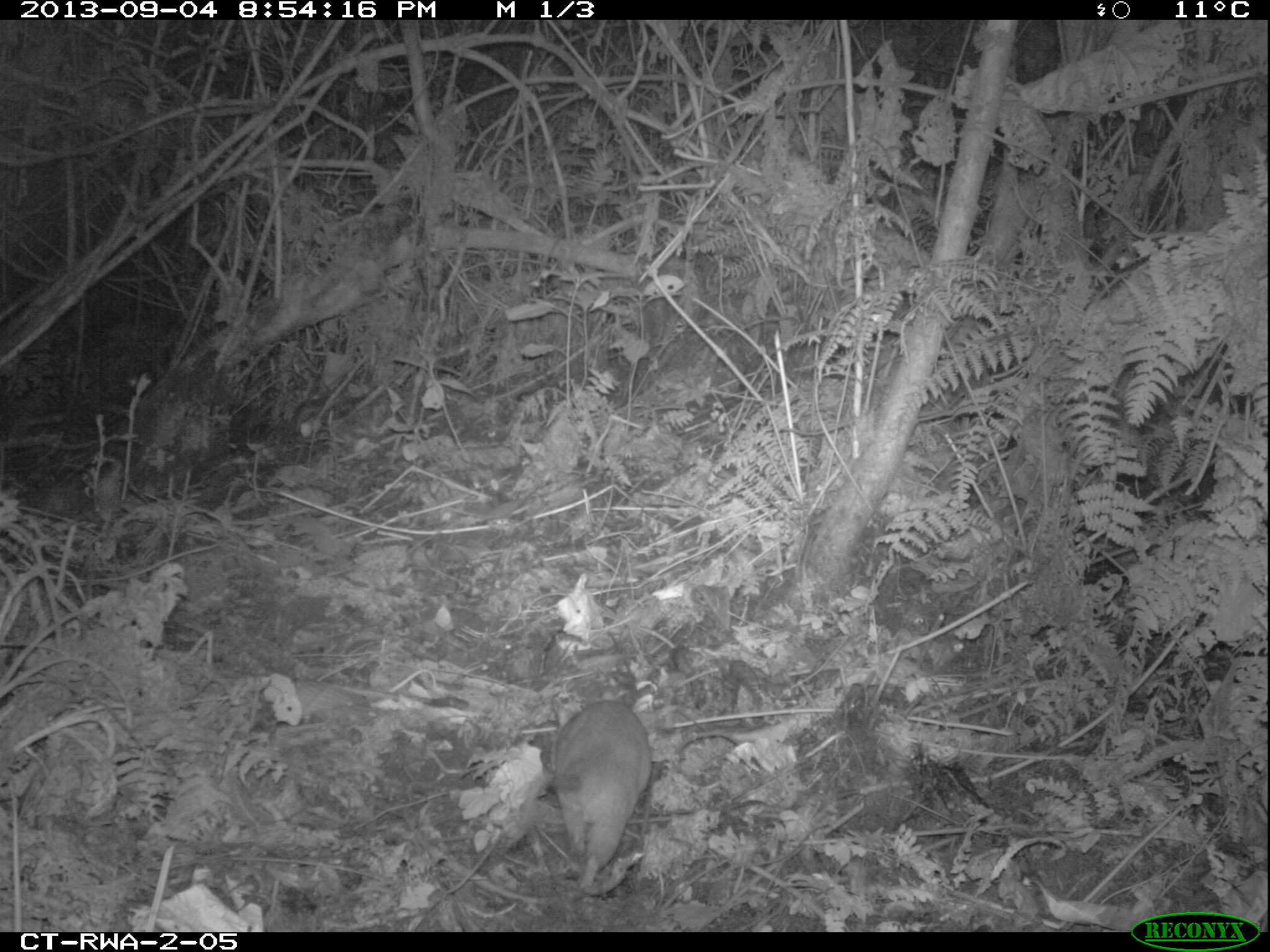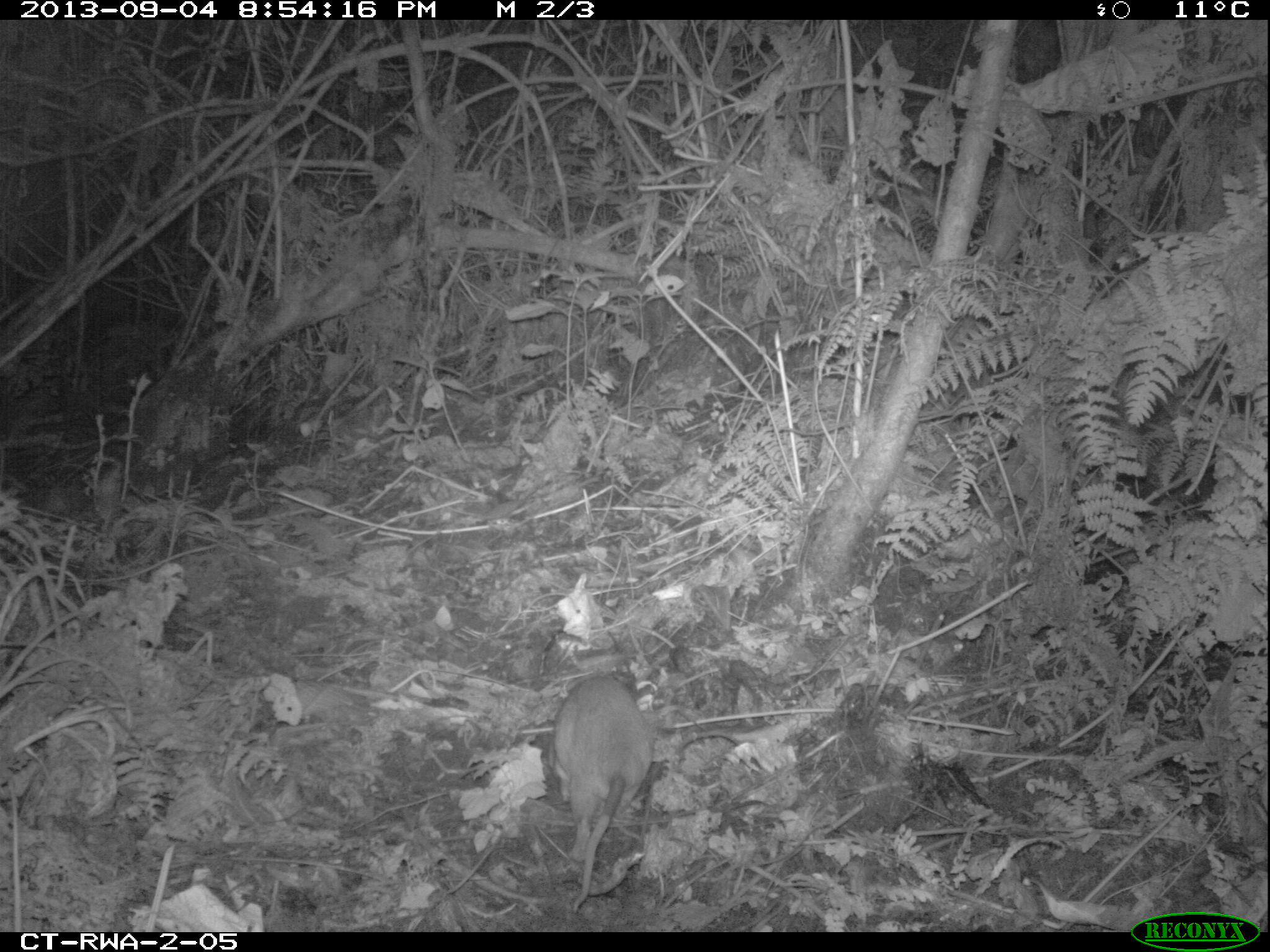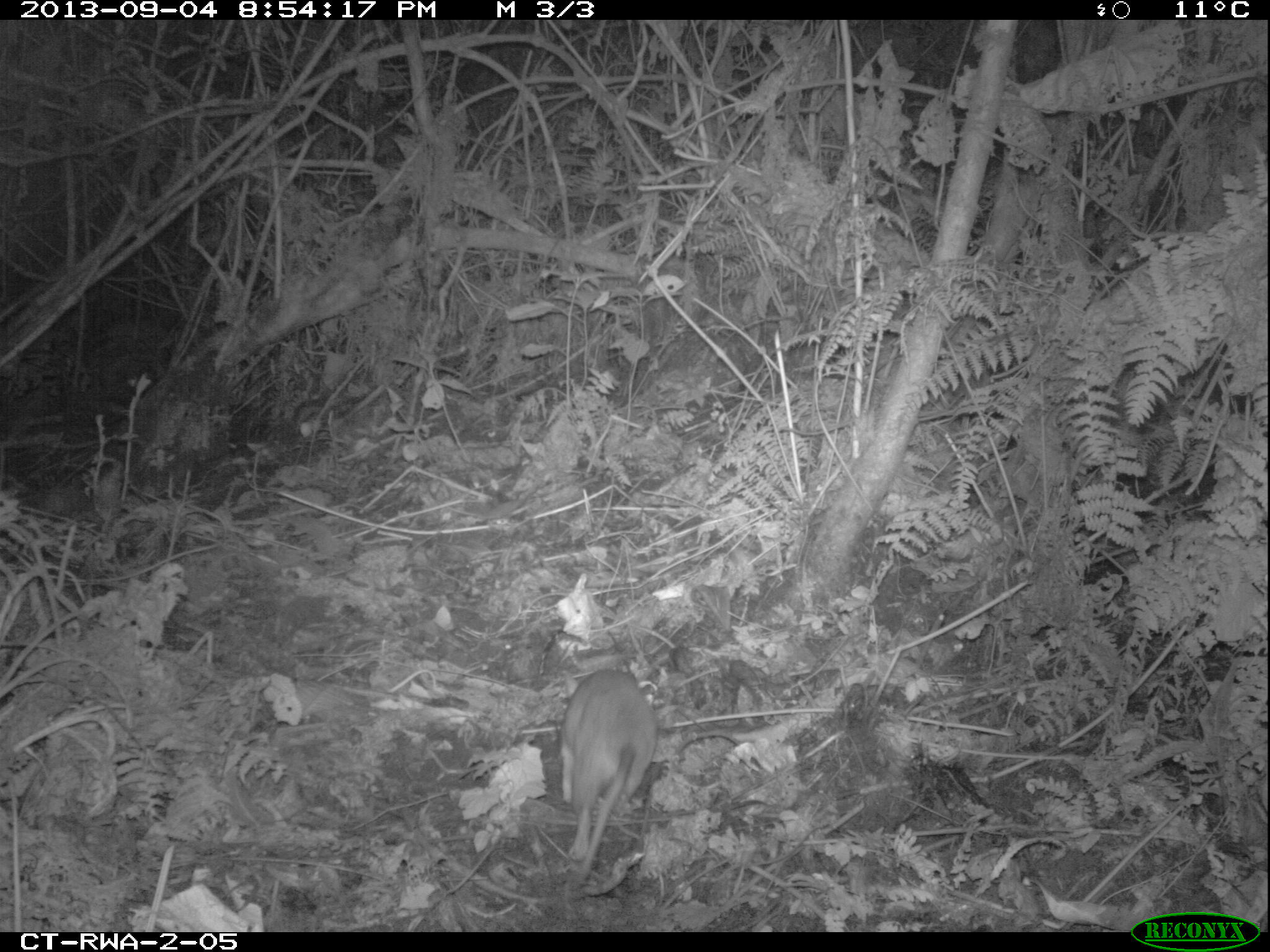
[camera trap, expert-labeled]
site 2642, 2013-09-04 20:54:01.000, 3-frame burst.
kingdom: Animalia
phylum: Chordata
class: Mammalia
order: Rodentia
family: Nesomyidae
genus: Cricetomys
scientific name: Cricetomys gambianus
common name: african giant pouched rat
Cricetomys gambianus (african giant pouched rat), count 1.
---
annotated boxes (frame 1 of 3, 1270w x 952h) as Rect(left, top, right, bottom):
cricetomys gambianus: Rect(546, 700, 648, 890)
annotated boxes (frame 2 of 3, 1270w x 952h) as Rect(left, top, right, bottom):
cricetomys gambianus: Rect(544, 672, 657, 915)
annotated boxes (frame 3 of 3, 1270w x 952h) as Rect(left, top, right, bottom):
cricetomys gambianus: Rect(559, 668, 655, 887)